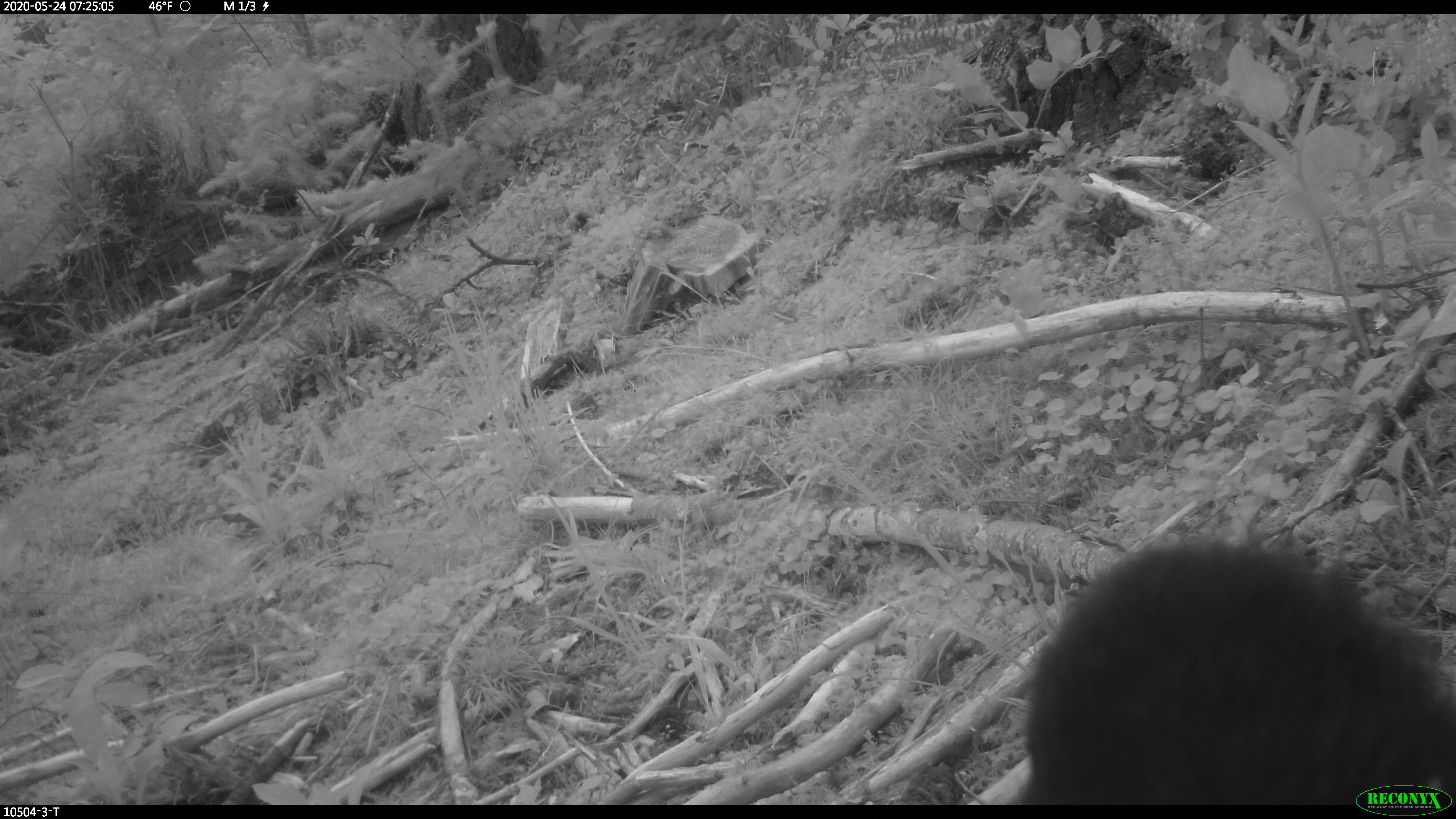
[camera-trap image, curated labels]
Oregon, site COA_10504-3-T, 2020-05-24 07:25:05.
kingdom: Animalia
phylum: Chordata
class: Mammalia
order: Carnivora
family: Ursidae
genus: Ursus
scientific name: Ursus americanus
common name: american black bear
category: black bear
Black bear (american black bear) (Ursus americanus).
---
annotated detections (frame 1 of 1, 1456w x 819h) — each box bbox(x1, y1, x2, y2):
black bear: bbox(1017, 539, 1450, 773)